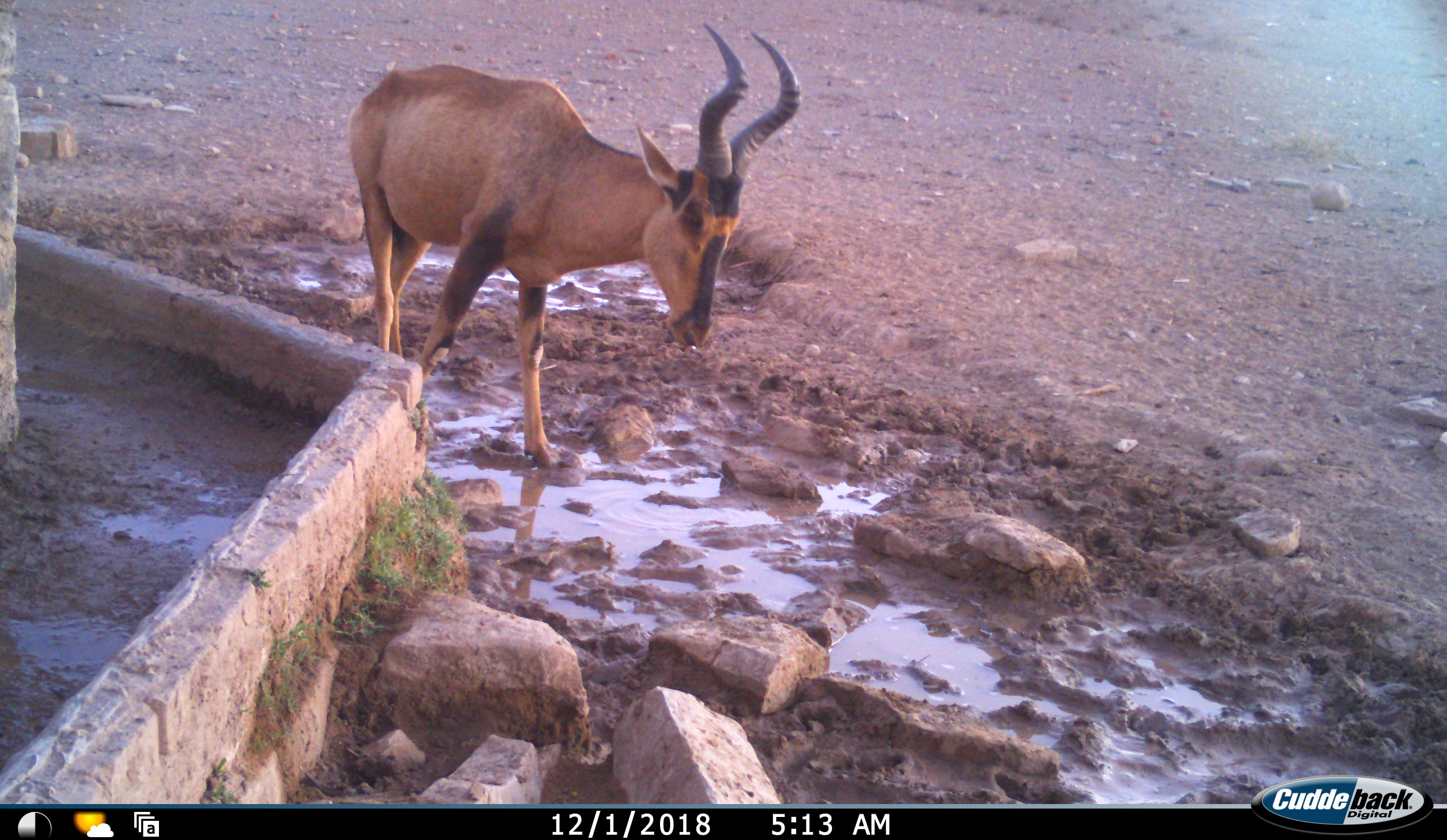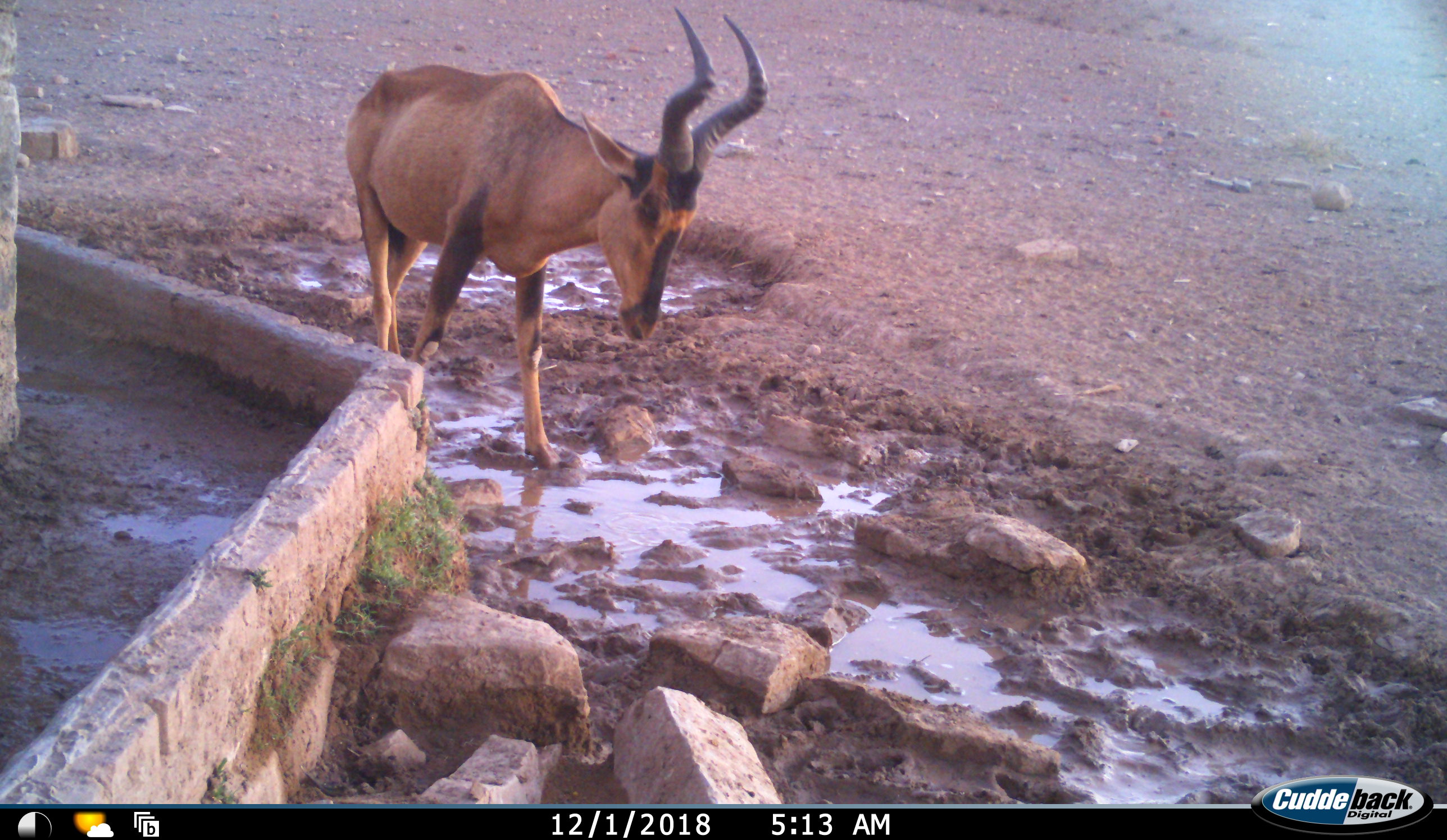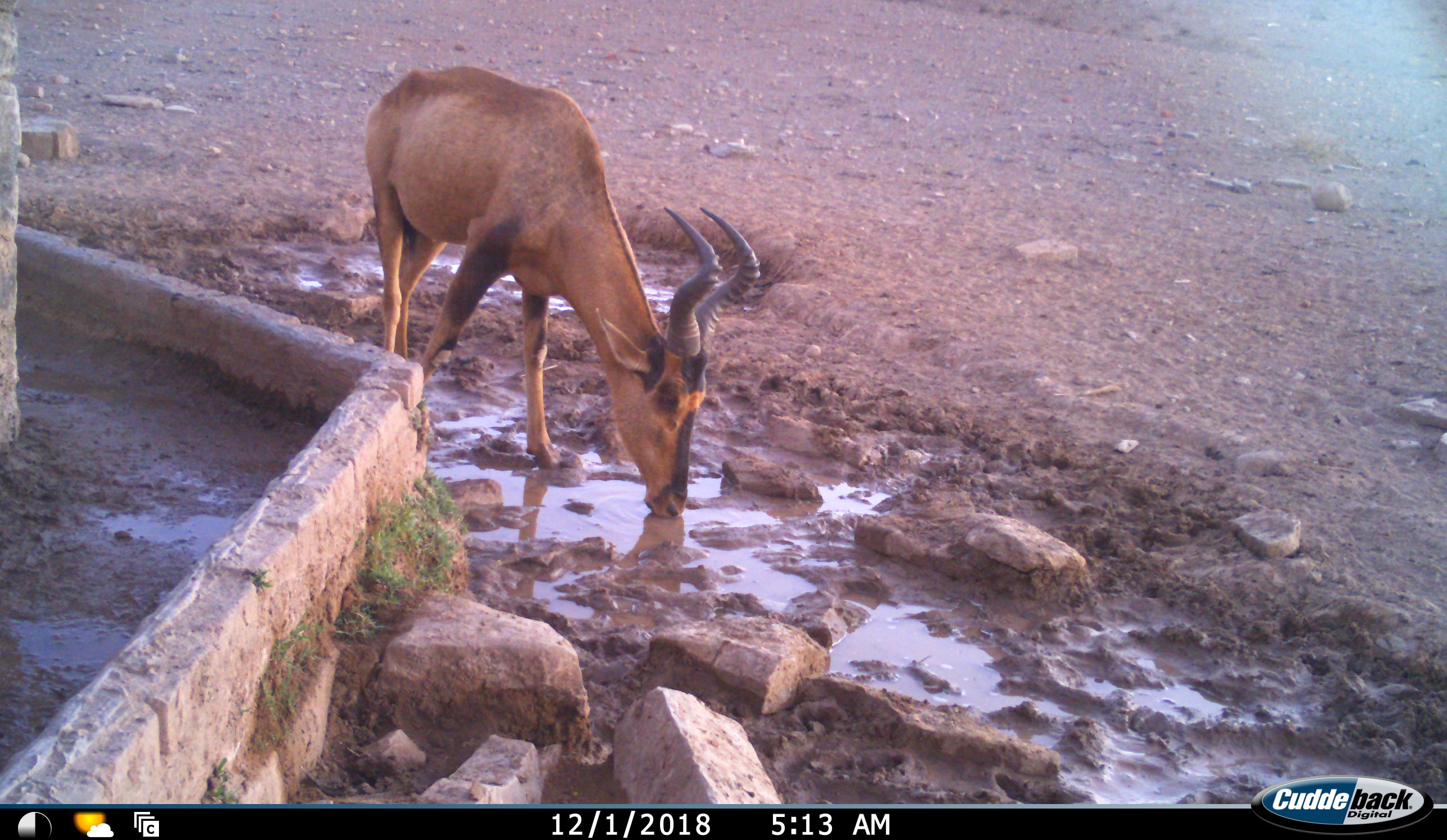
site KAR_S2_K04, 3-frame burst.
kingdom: Animalia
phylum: Chordata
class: Mammalia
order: Artiodactyla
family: Bovidae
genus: Alcelaphus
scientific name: Alcelaphus buselaphus caama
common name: red hartebeest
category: hartebeestred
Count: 1.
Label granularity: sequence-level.